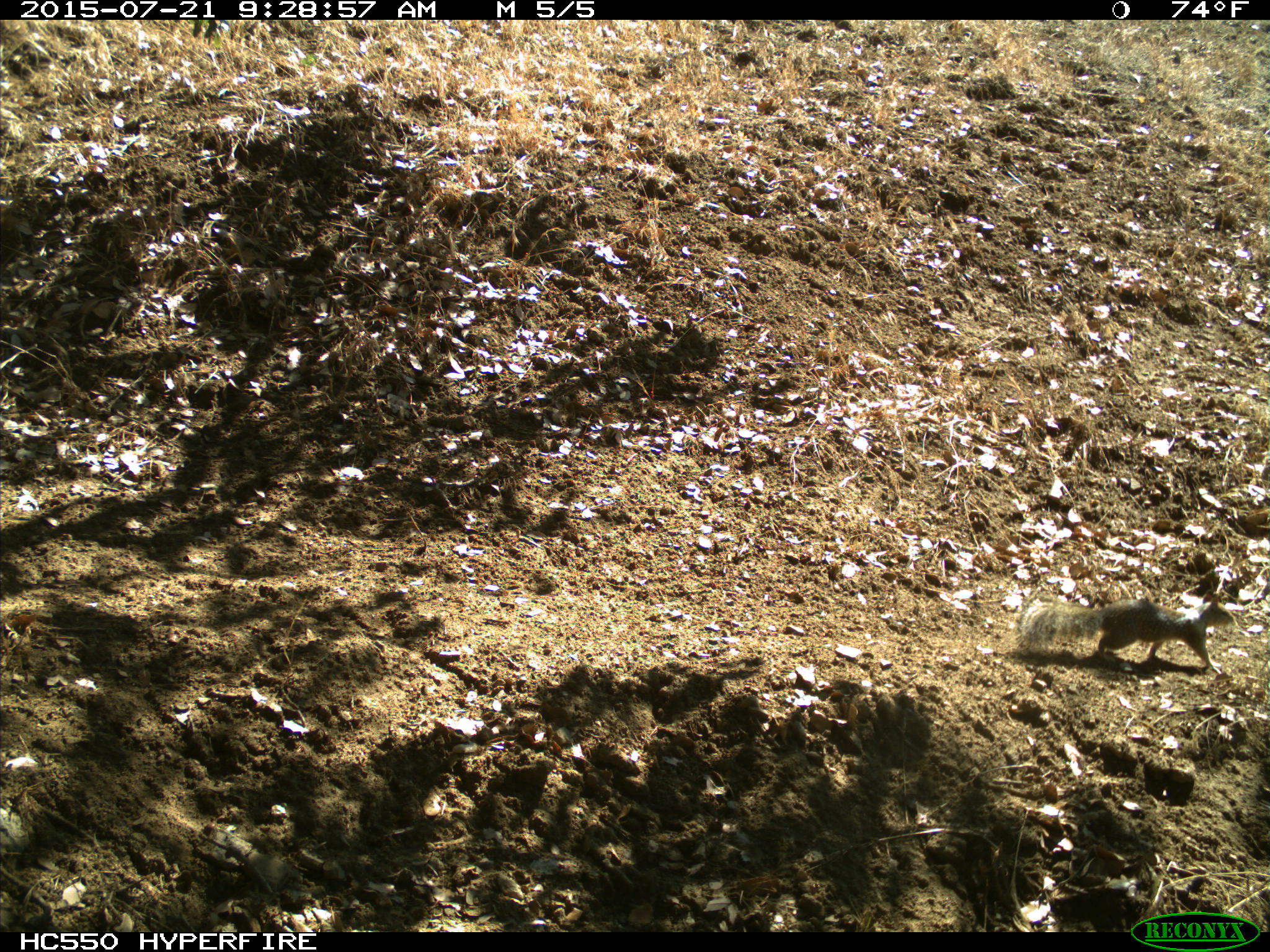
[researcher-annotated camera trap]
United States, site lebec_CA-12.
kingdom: Animalia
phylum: Chordata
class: Mammalia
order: Rodentia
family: Sciuridae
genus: Otospermophilus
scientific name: Otospermophilus beecheyi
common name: california ground squirrel